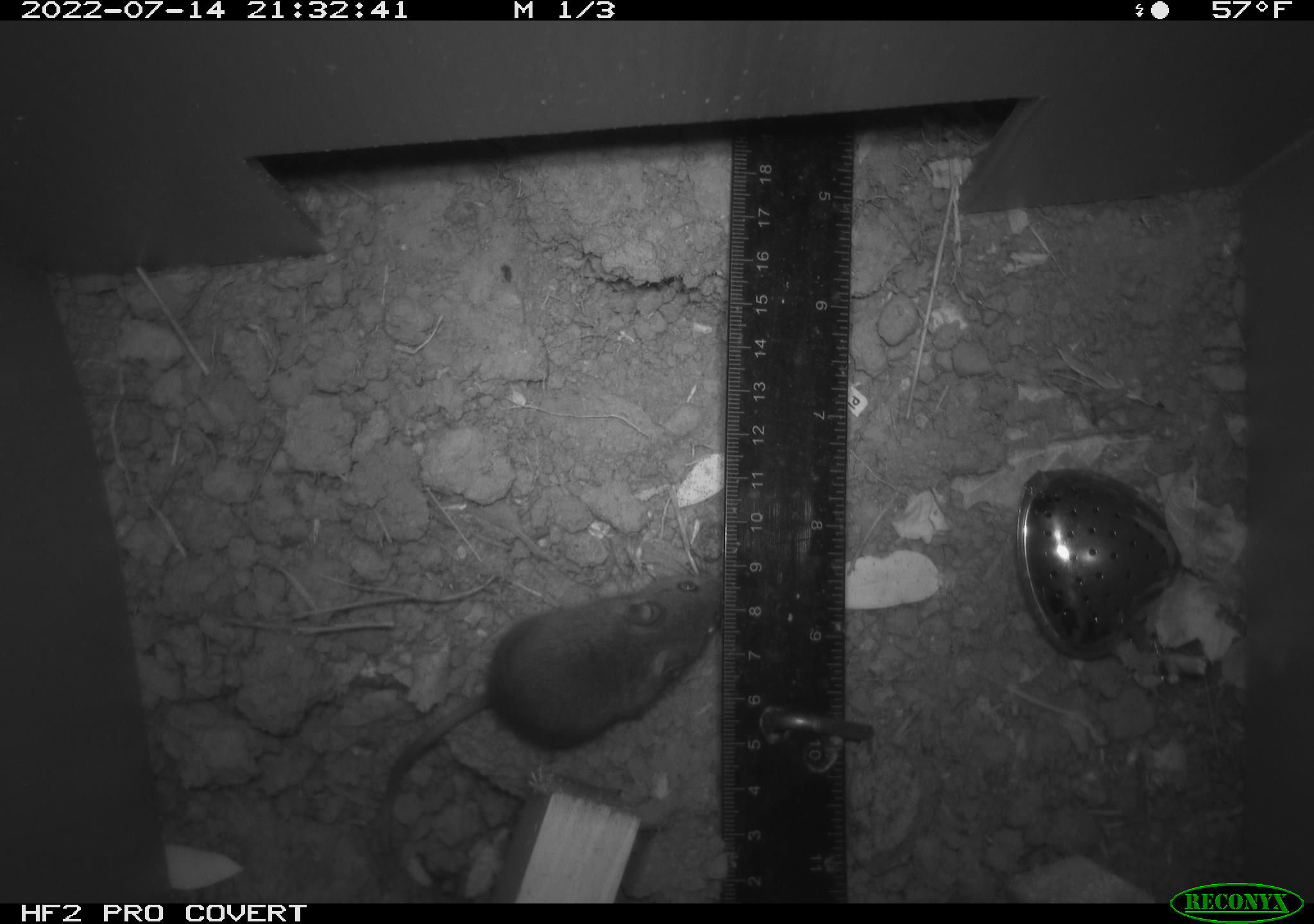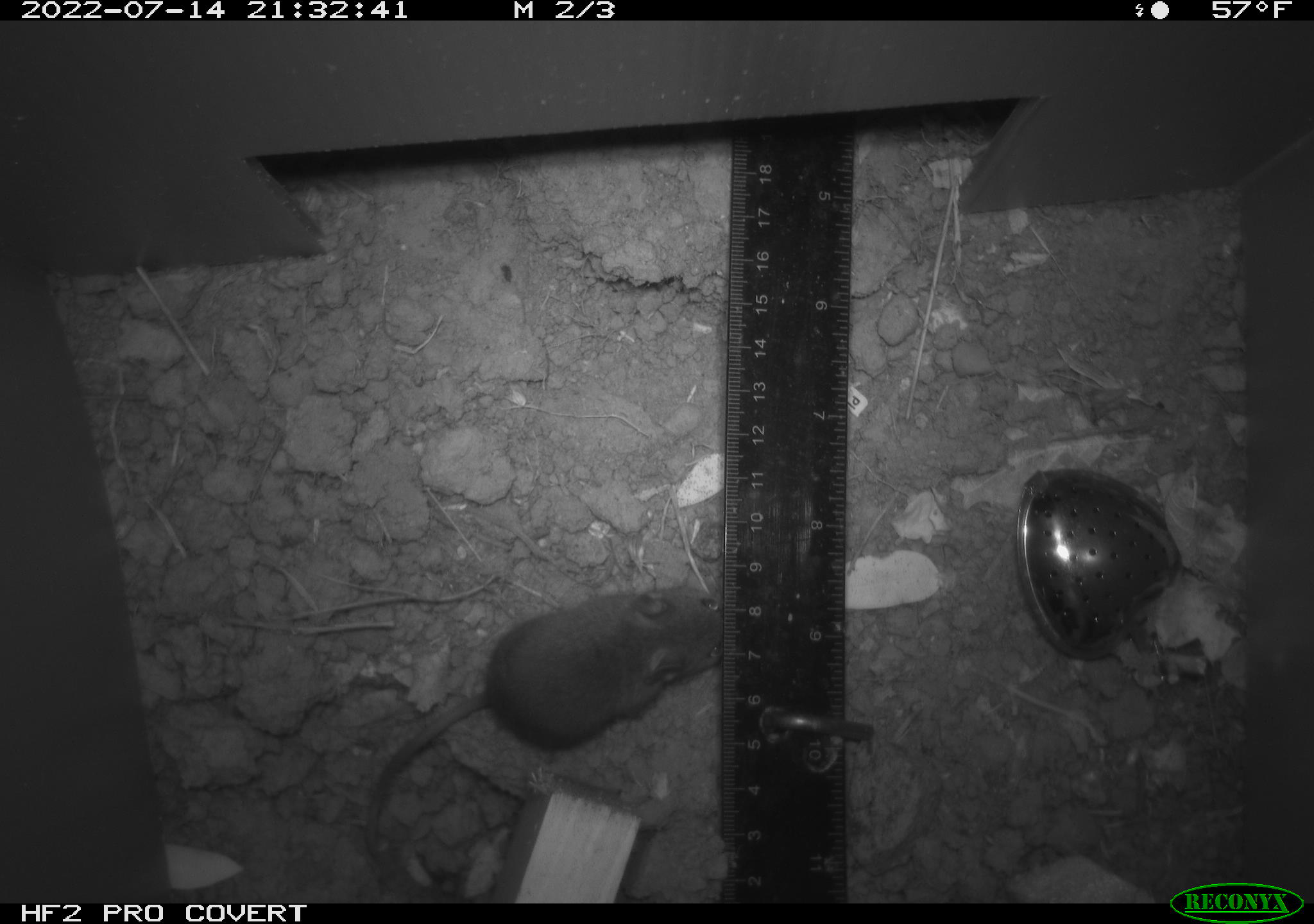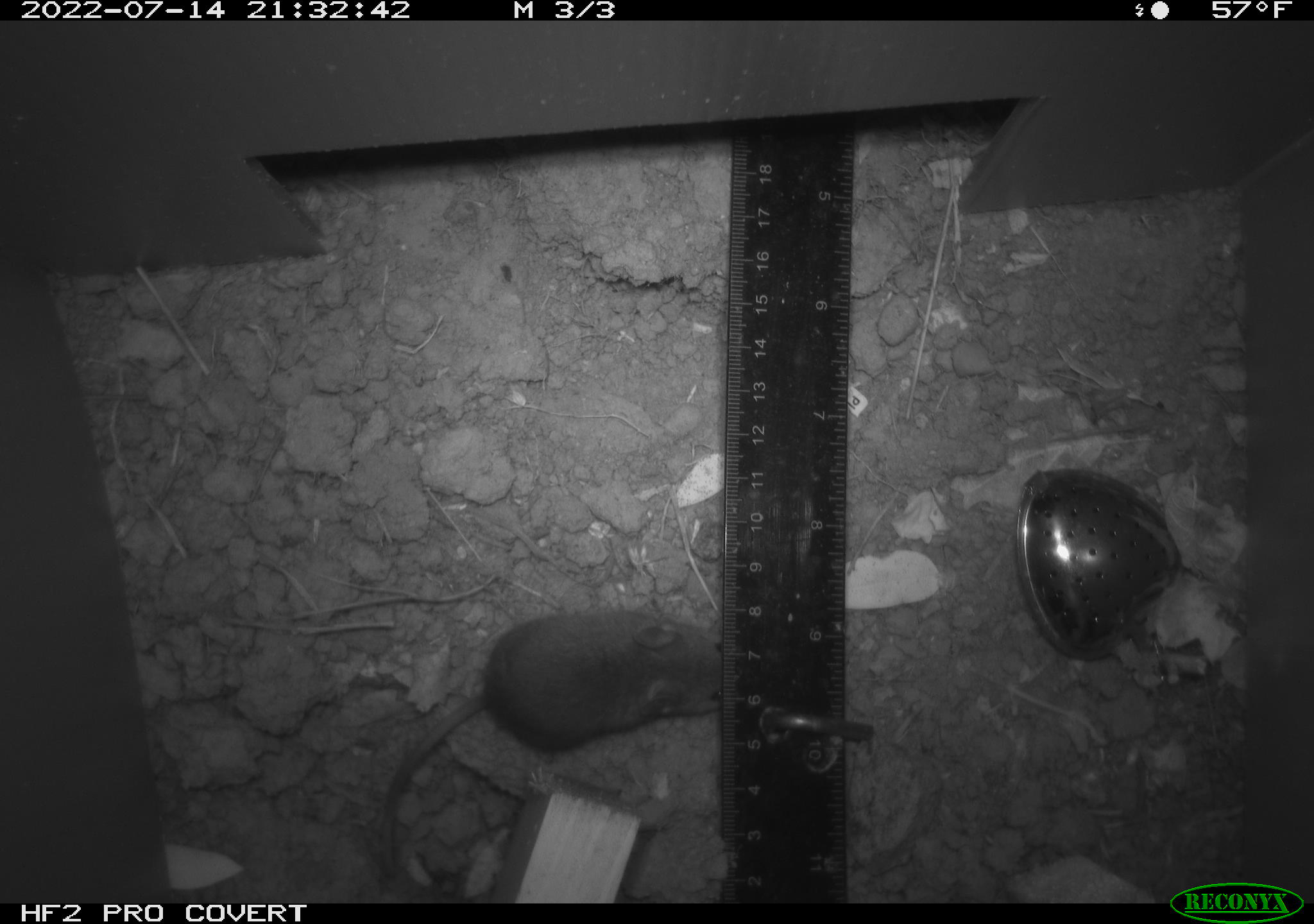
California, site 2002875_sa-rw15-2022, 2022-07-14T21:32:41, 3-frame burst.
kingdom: Animalia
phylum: Chordata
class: Mammalia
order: Rodentia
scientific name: Rodentia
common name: mouse species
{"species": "mouse species (Rodentia)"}